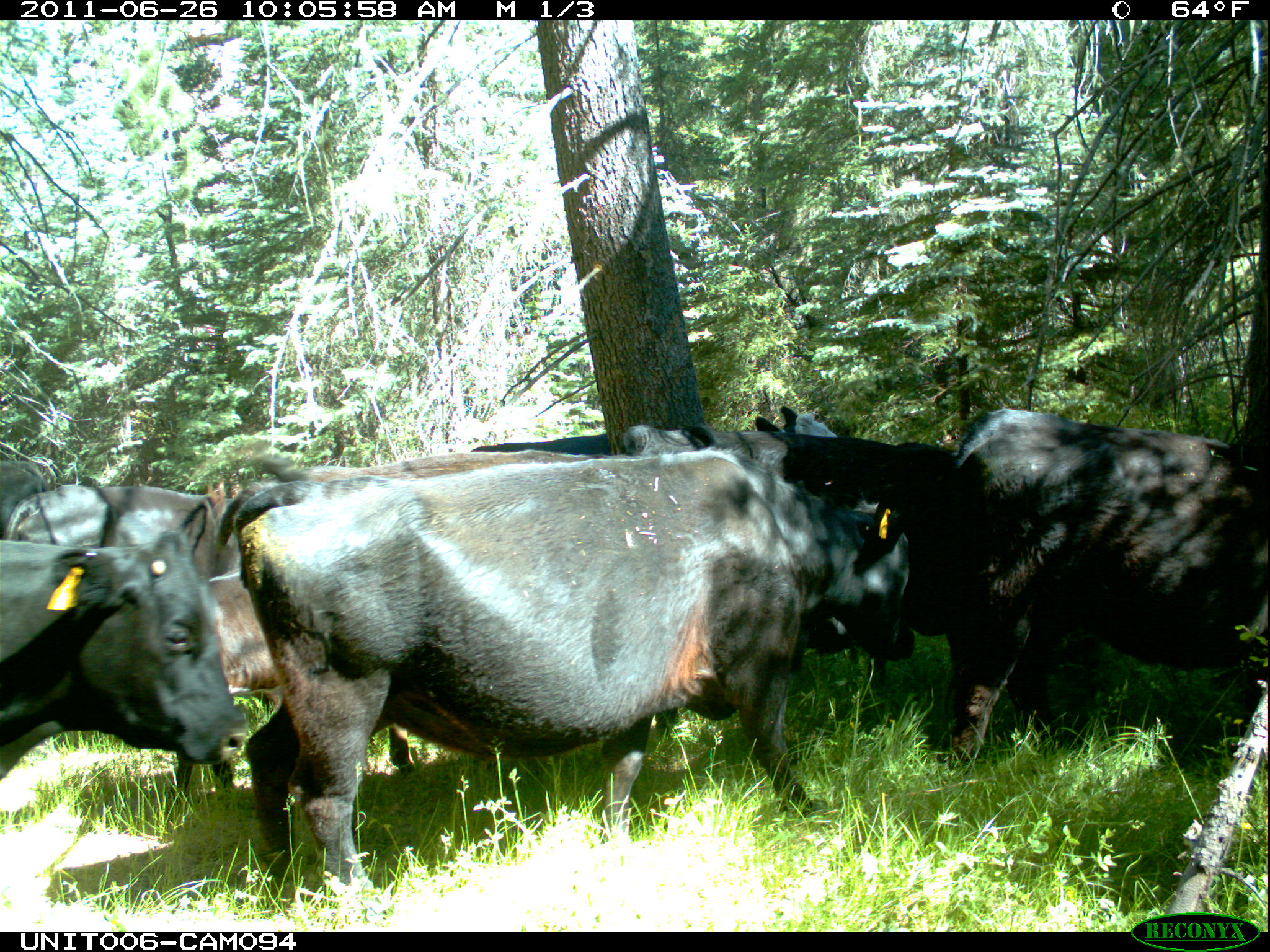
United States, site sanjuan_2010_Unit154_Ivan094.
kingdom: Animalia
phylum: Chordata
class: Mammalia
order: Artiodactyla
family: Bovidae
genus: Bos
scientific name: Bos taurus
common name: domestic cow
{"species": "Bos taurus (domestic cow)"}